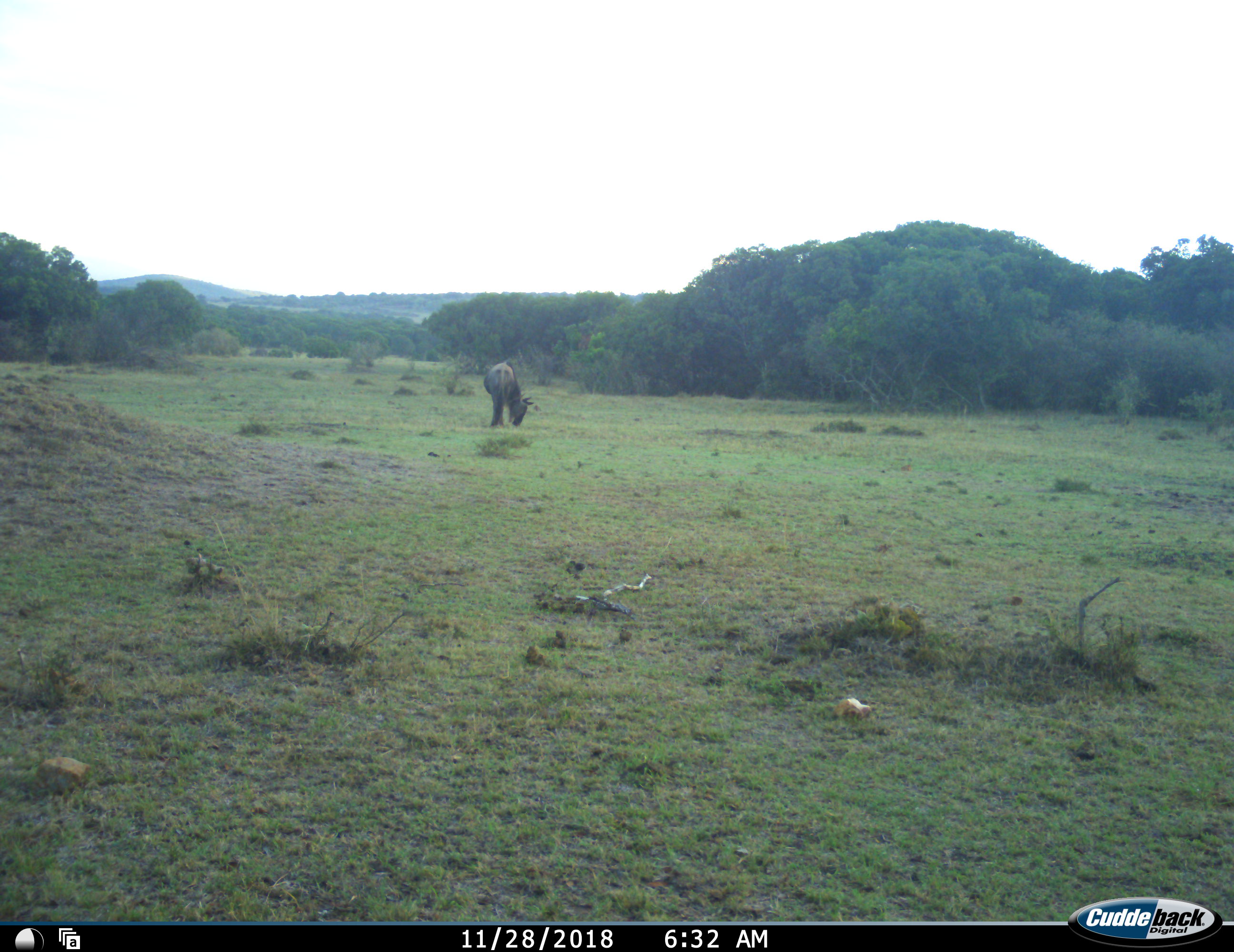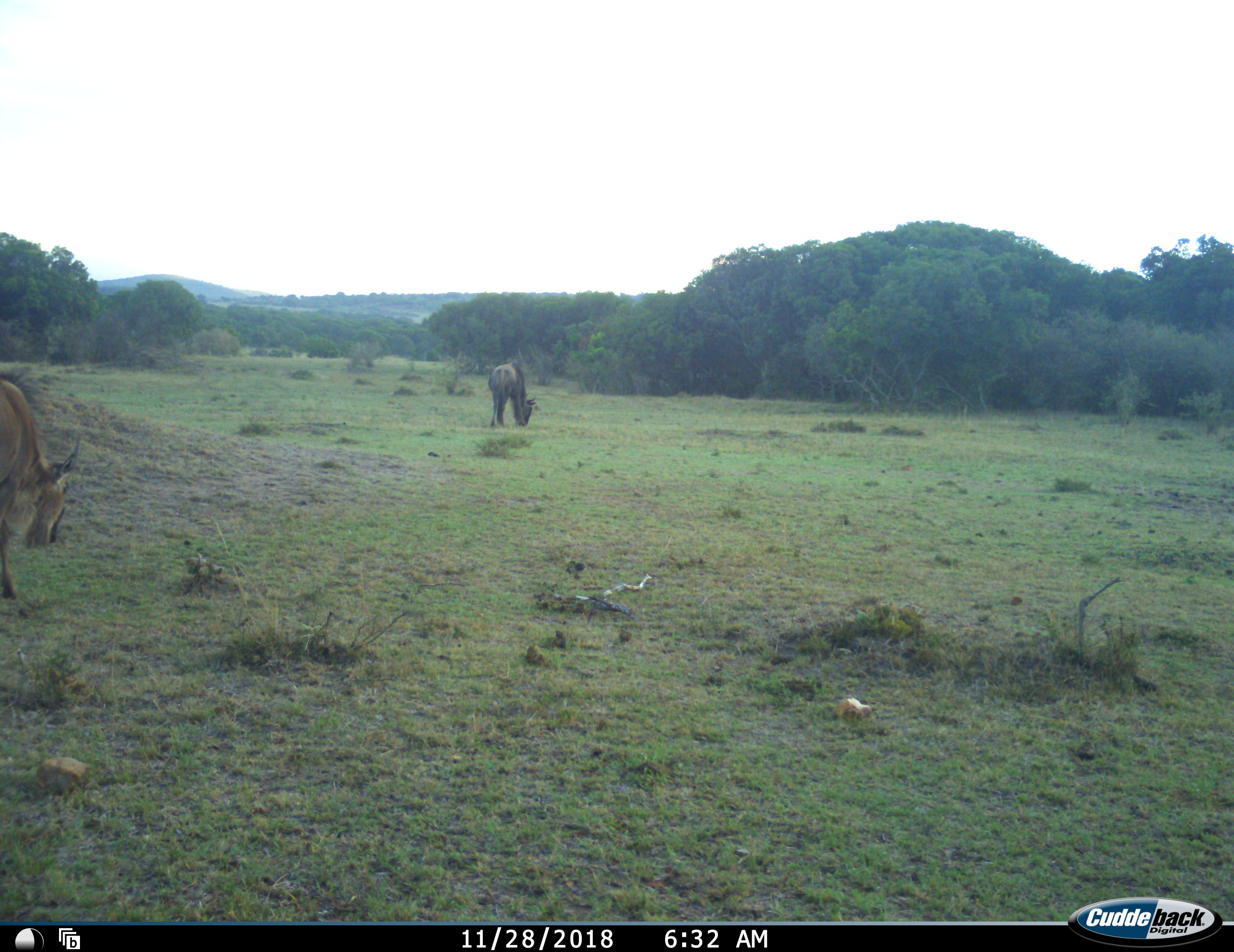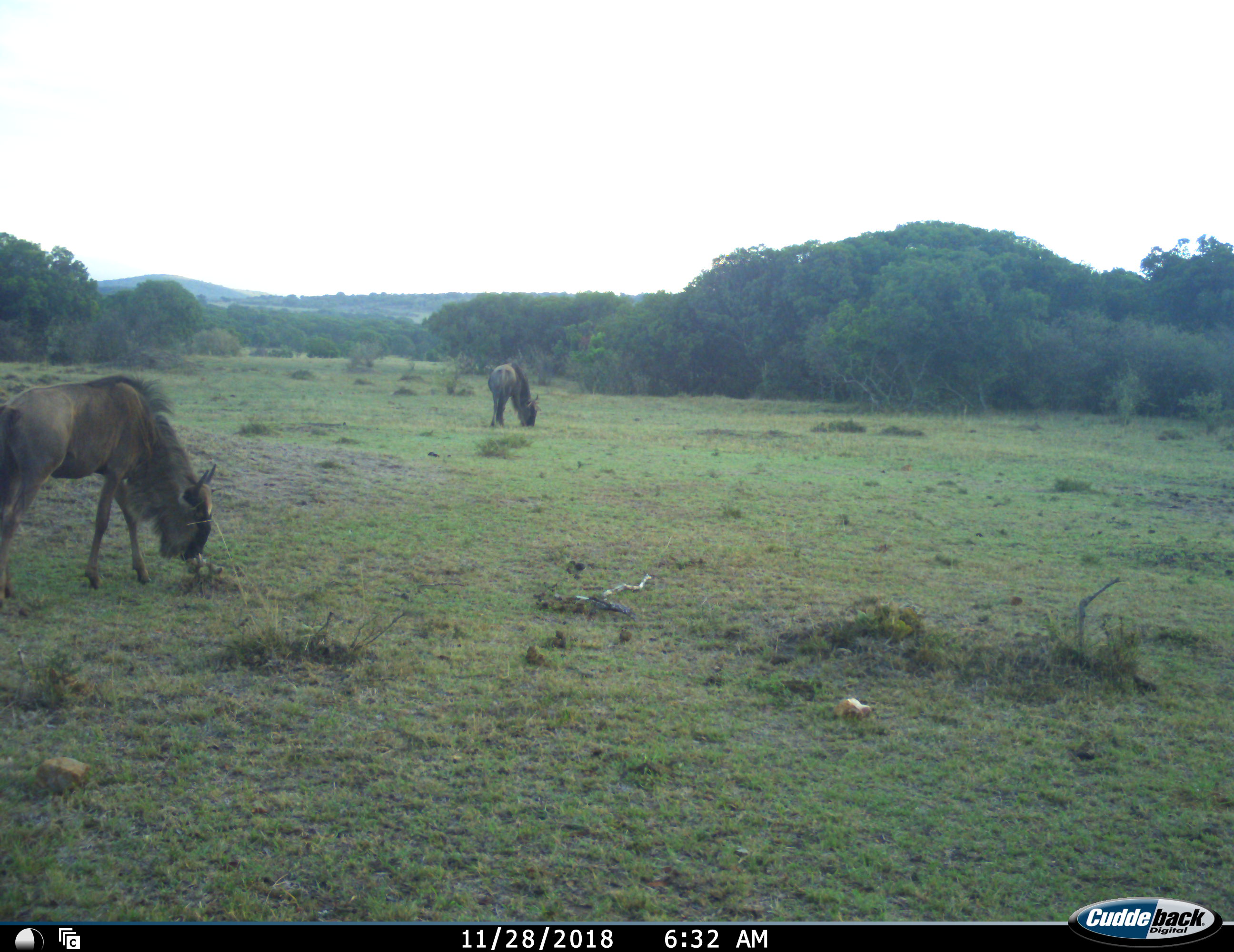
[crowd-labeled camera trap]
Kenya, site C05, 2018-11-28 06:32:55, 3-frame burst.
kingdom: Animalia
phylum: Chordata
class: Mammalia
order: Artiodactyla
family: Bovidae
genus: Connochaetes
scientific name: Connochaetes taurinus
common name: common wildebeest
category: wildebeest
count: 2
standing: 22%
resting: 0%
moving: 56%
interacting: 0%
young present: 11%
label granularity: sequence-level